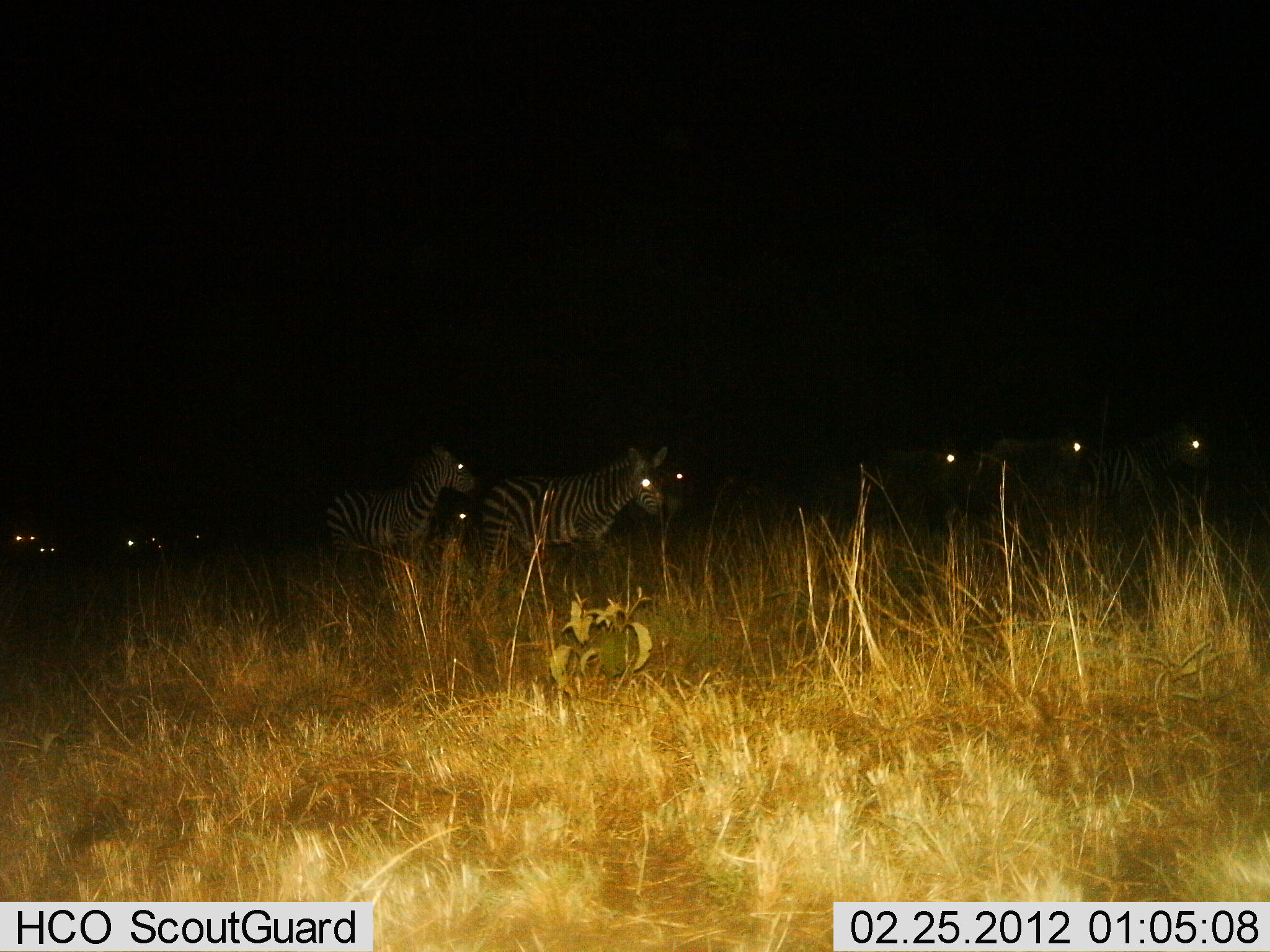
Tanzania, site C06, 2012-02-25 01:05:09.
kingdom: Animalia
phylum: Chordata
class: Mammalia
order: Perissodactyla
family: Equidae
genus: Equus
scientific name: Equus quagga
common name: plains zebra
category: zebra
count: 10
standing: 58%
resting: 0%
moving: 46%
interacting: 0%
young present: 0%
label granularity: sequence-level